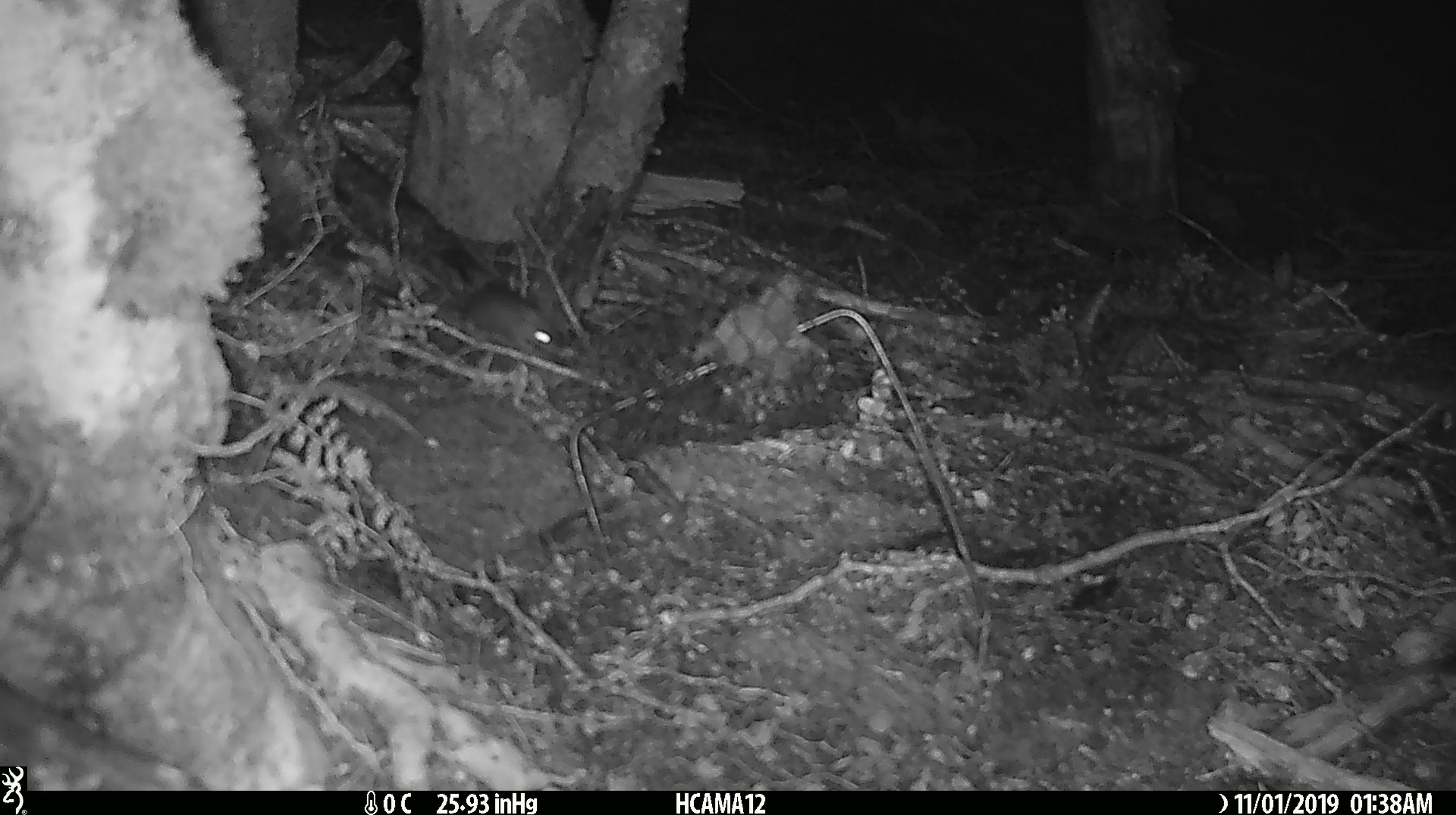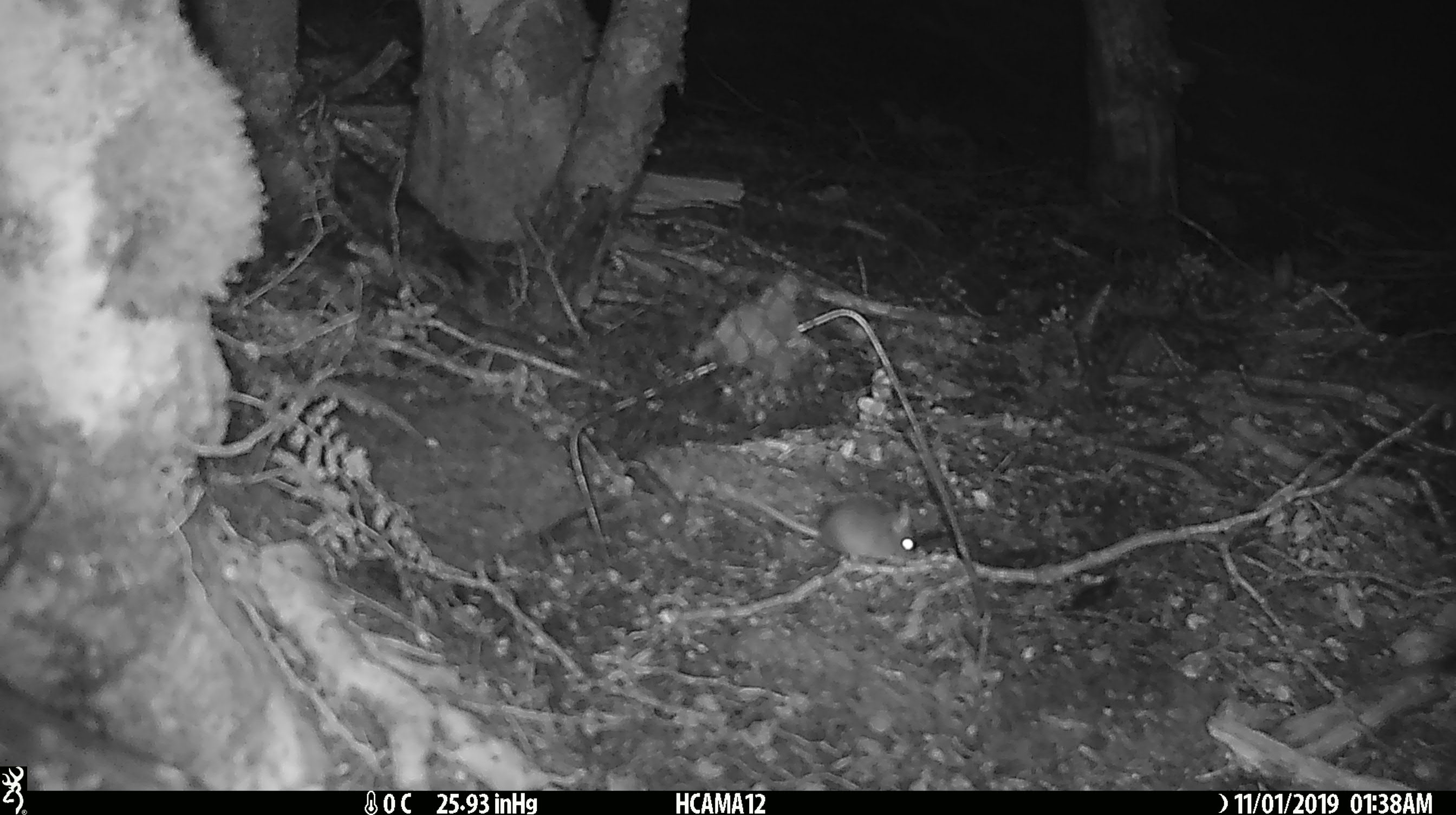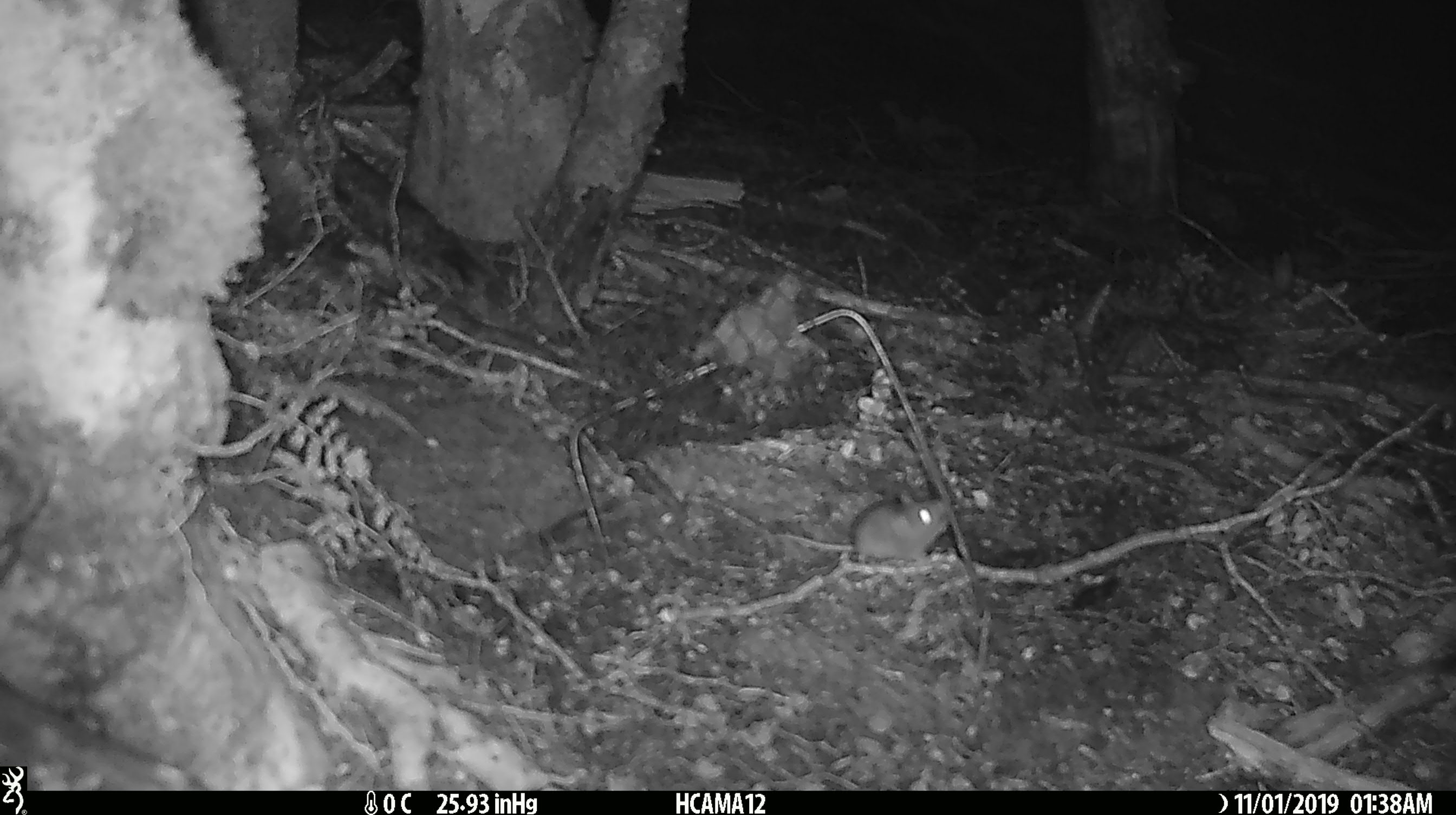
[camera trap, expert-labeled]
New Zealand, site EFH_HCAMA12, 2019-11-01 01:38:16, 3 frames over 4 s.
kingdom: Animalia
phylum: Chordata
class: Mammalia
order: Rodentia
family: Muridae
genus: Mus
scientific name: Mus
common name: mouse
Mouse (Mus).